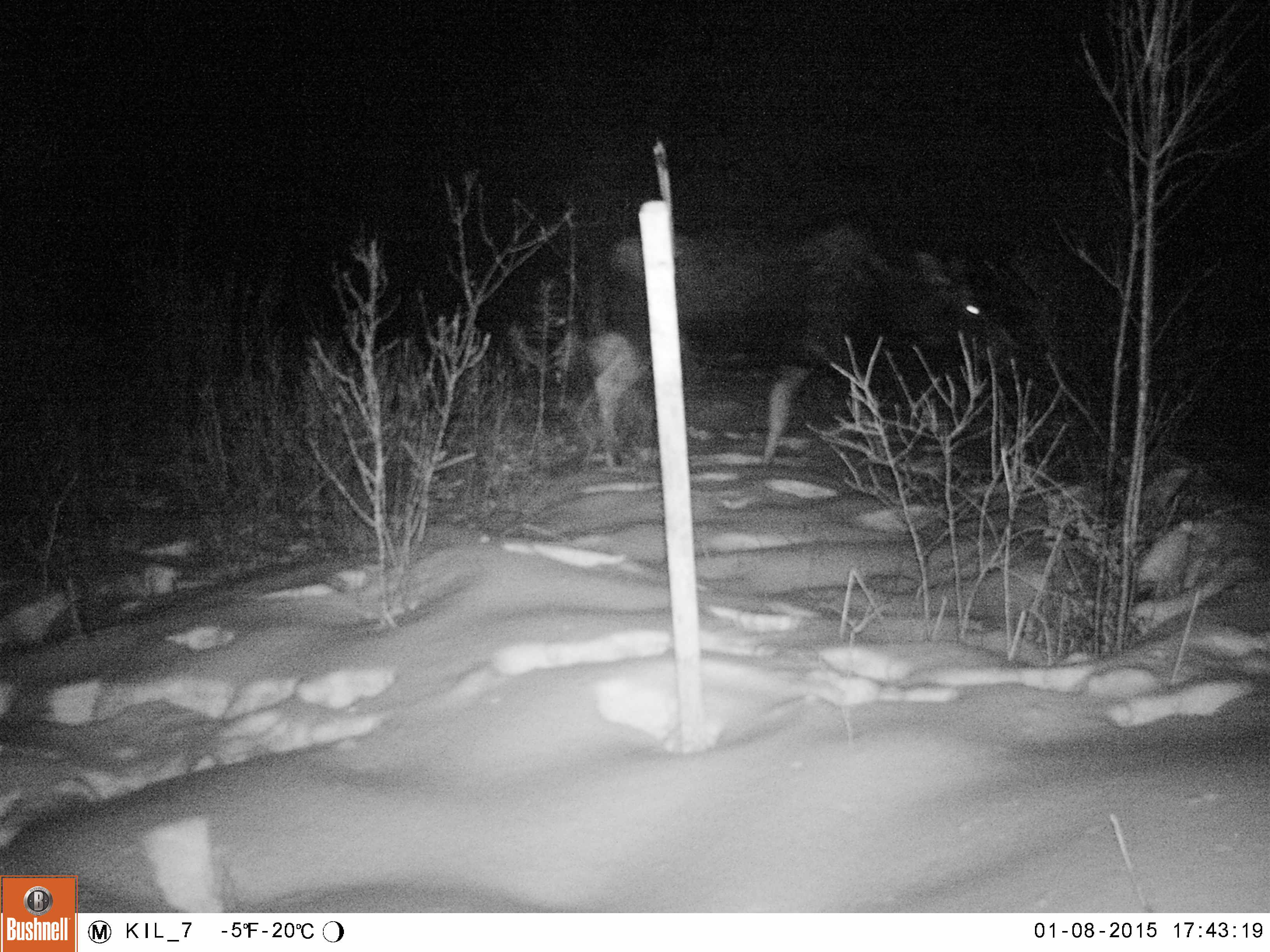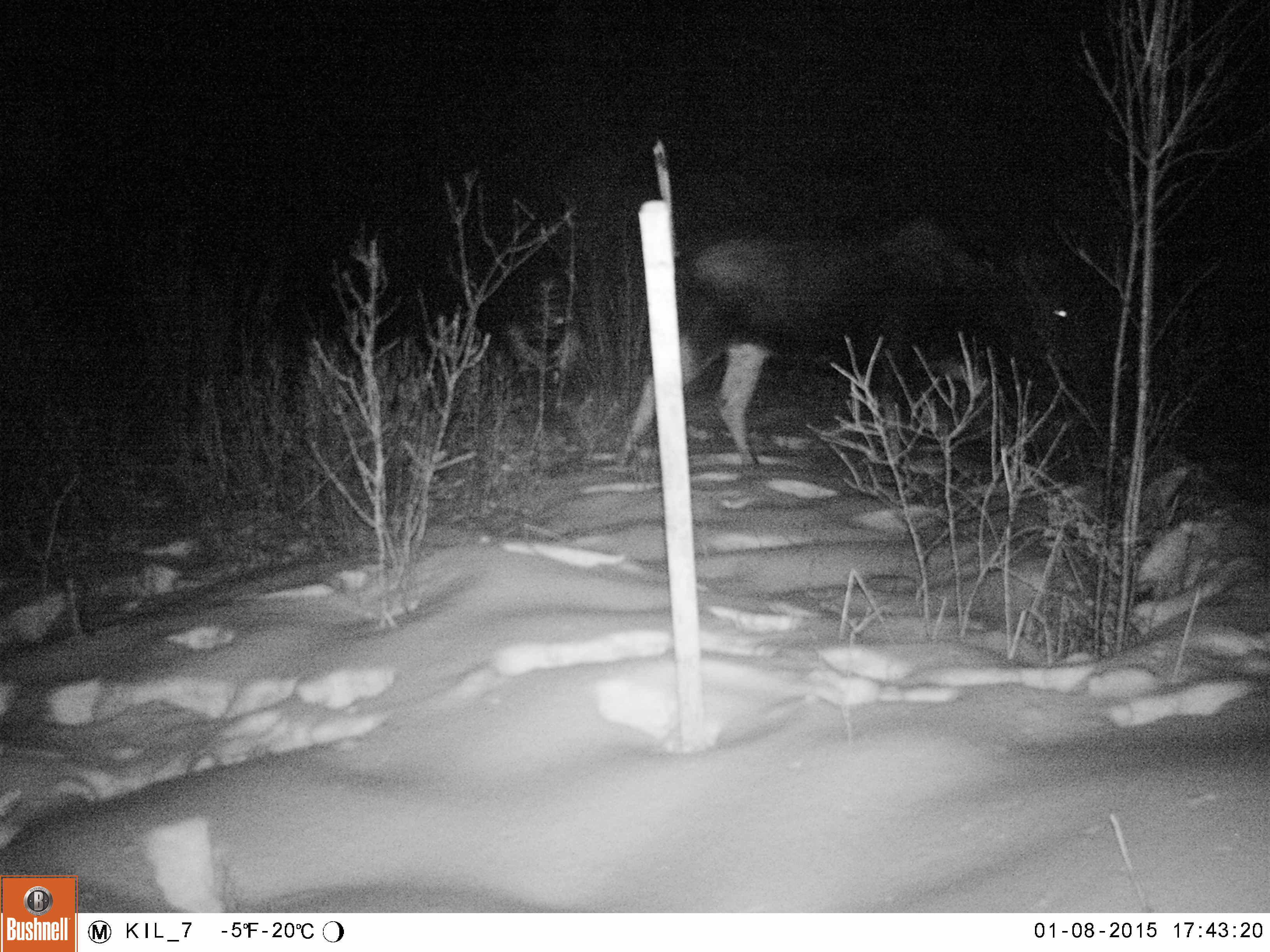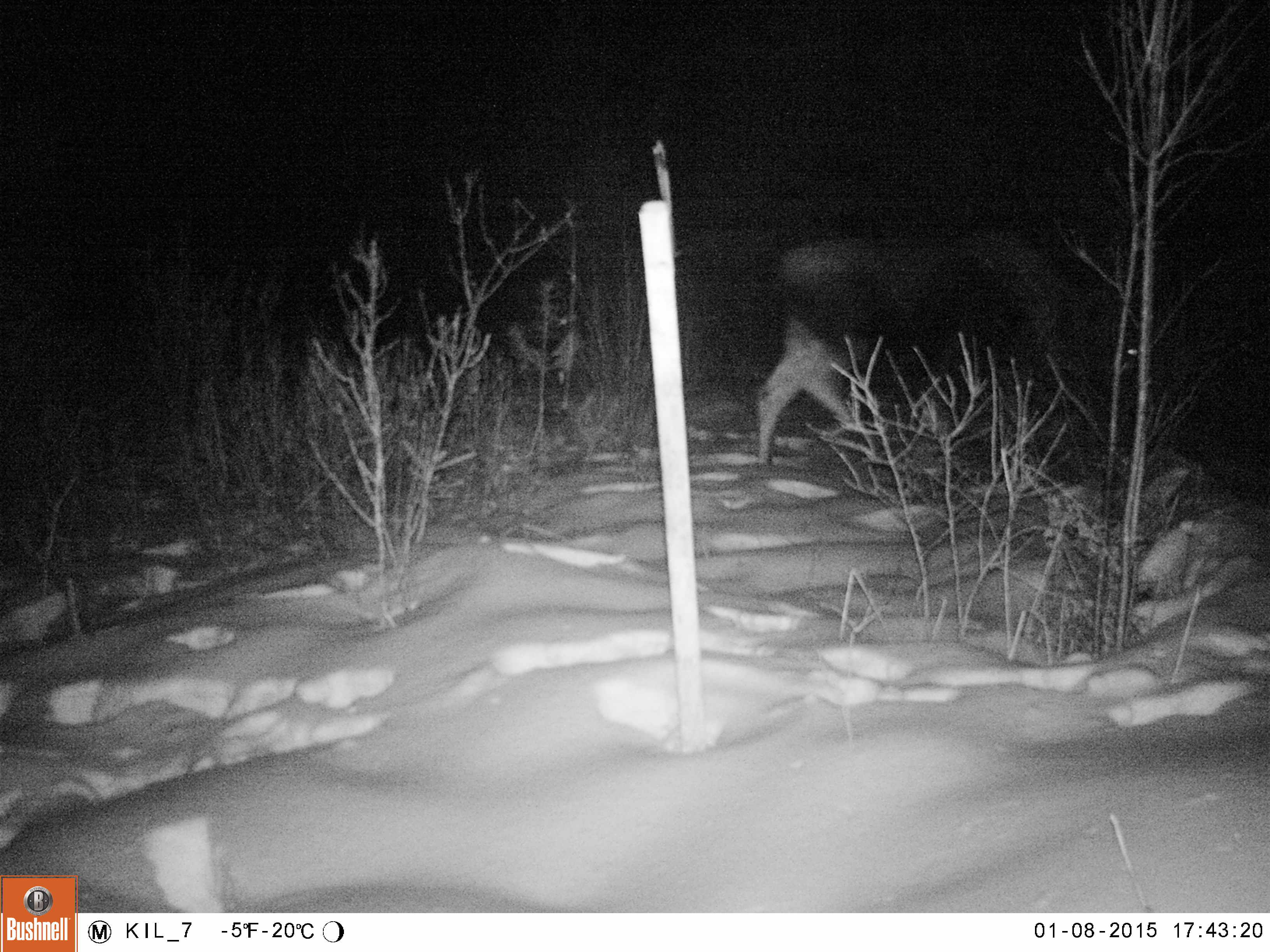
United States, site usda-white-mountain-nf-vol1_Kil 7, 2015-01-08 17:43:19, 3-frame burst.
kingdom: Animalia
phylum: Chordata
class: Mammalia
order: Artiodactyla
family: Cervidae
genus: Alces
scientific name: Alces alces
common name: moose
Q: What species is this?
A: Moose (Alces alces).